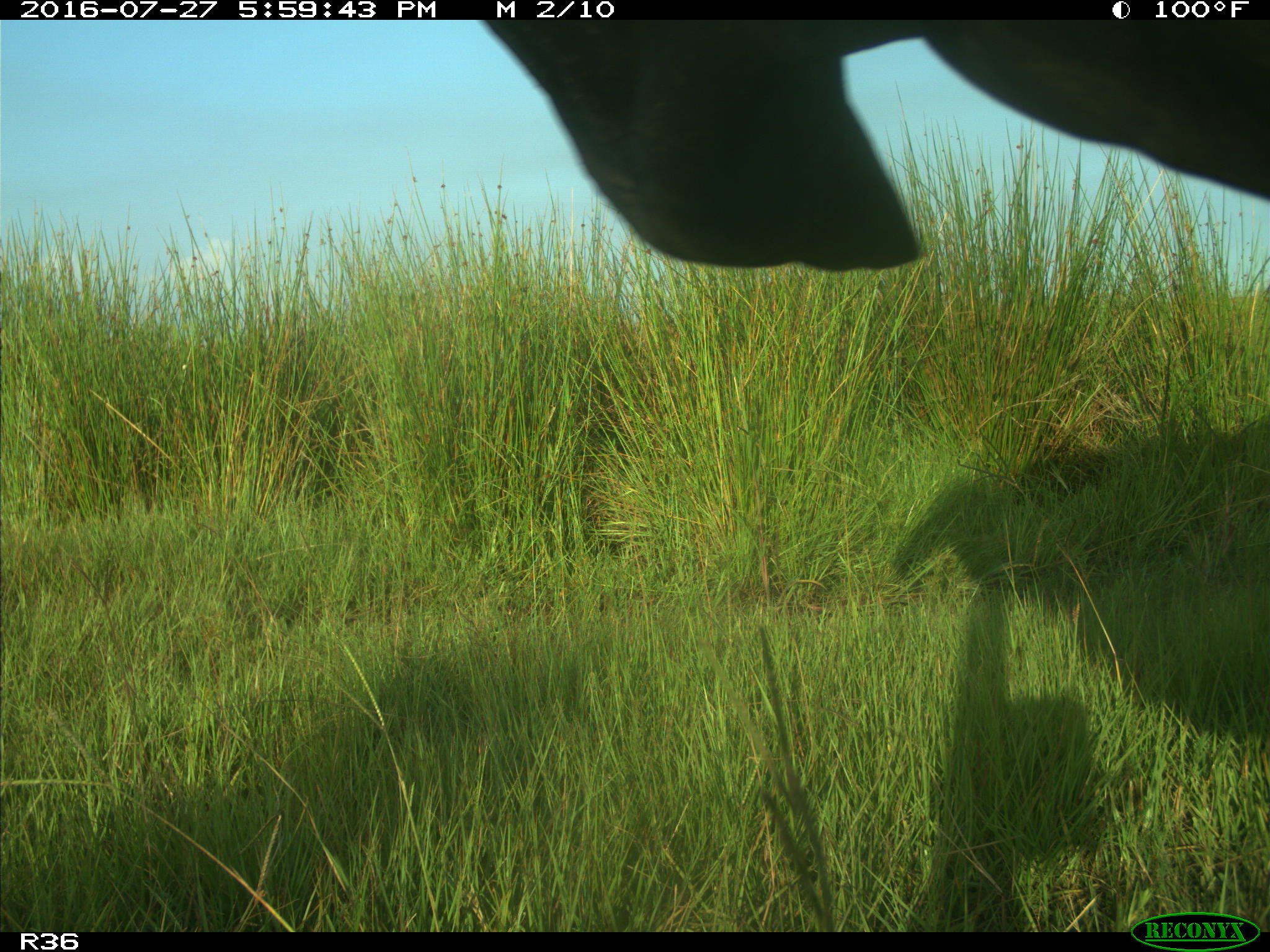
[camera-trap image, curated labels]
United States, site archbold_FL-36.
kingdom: Animalia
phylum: Chordata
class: Mammalia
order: Artiodactyla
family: Bovidae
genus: Bos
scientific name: Bos taurus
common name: domestic cow